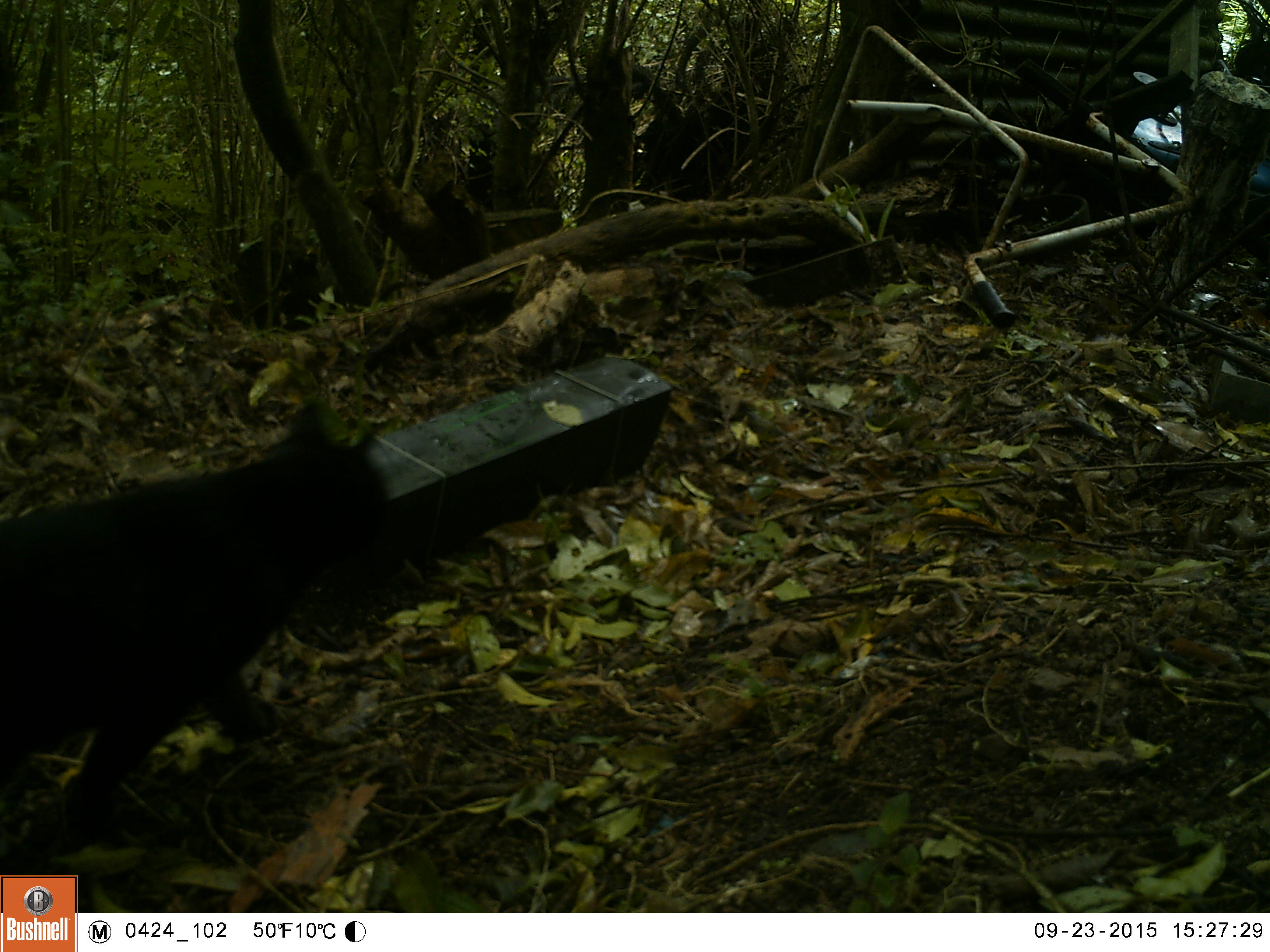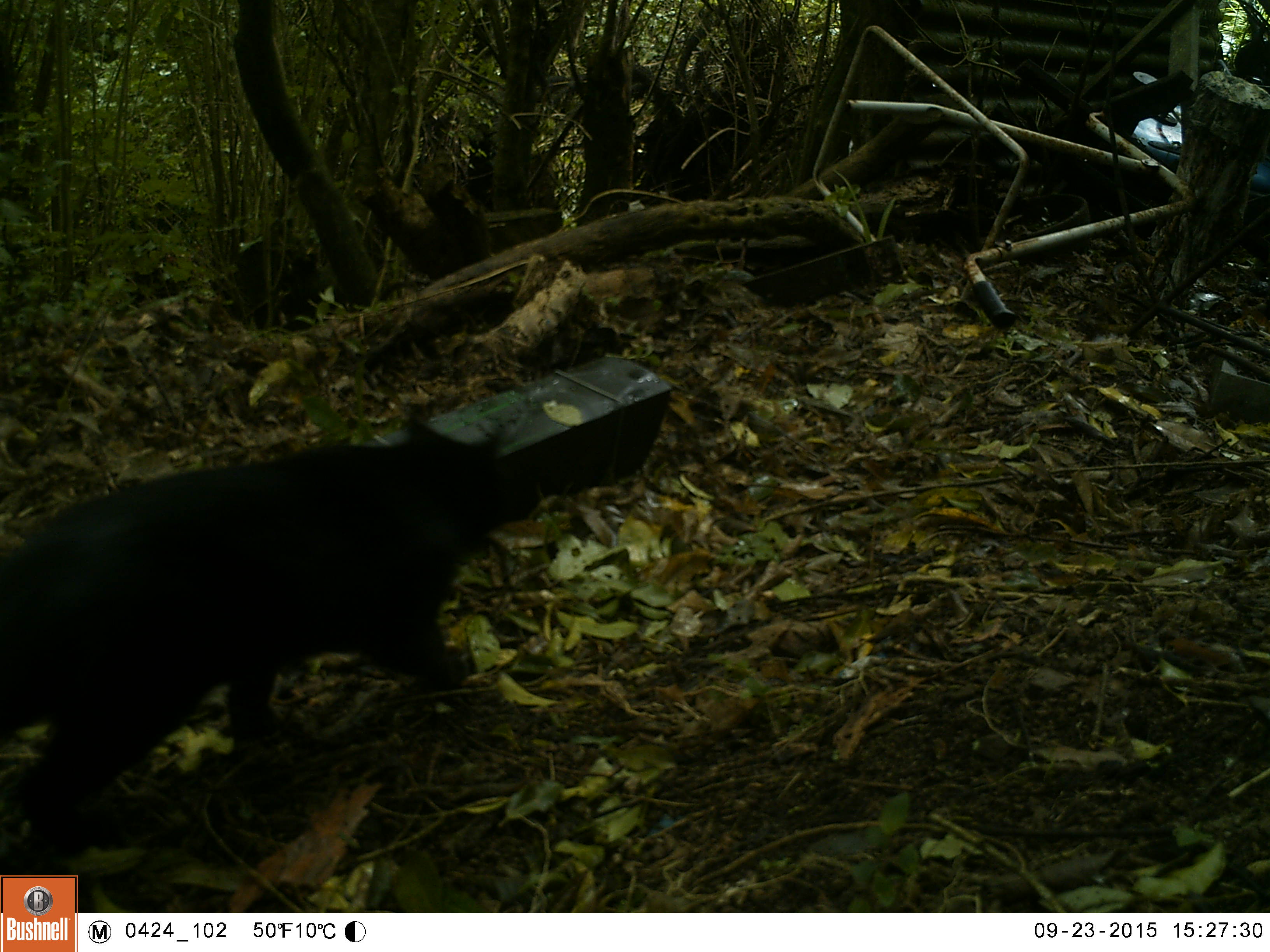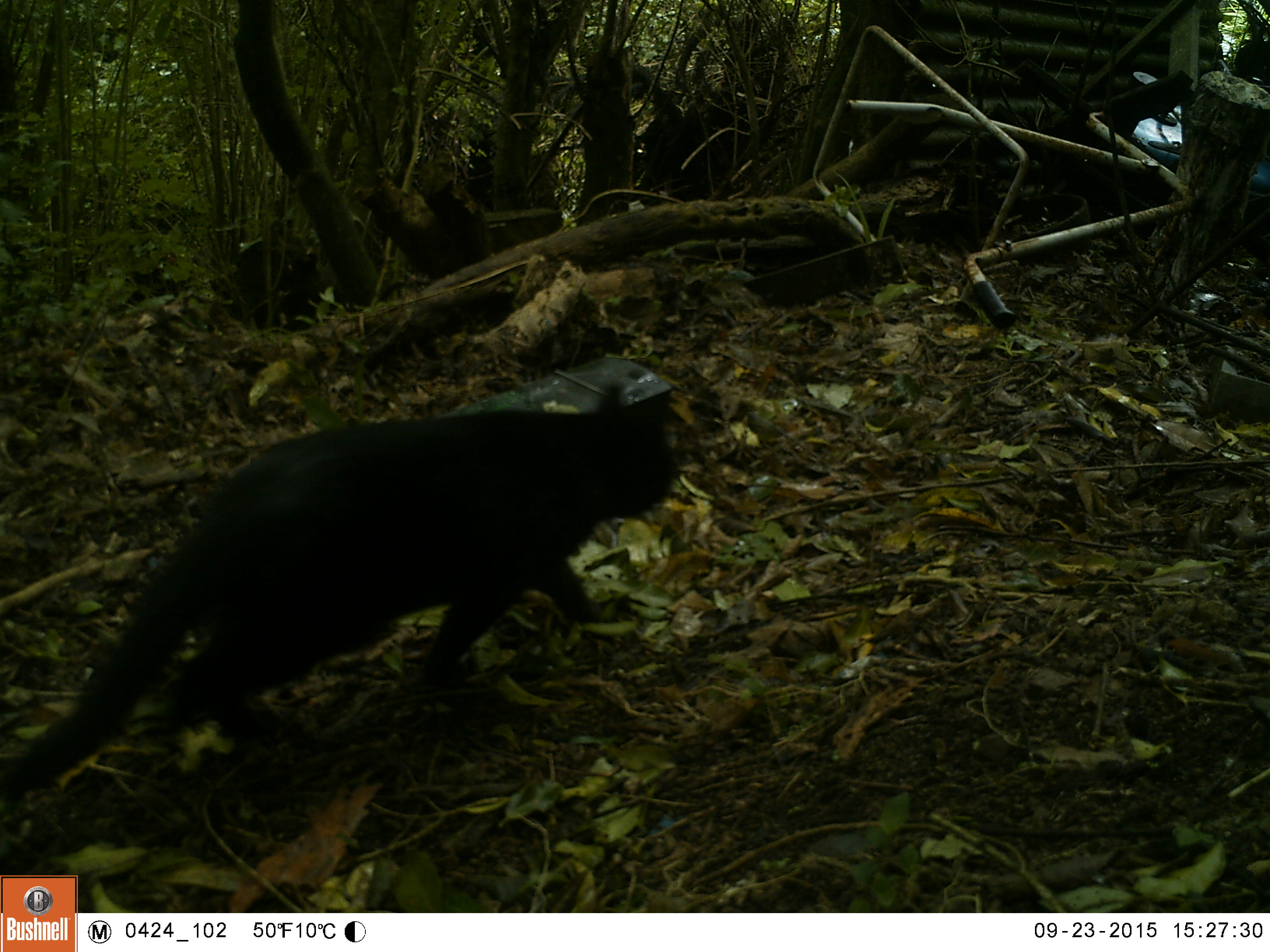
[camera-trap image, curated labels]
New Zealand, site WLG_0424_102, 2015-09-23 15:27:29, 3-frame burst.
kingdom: Animalia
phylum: Chordata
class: Mammalia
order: Carnivora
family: Felidae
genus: Felis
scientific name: Felis catus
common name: domestic cat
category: cat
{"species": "cat (domestic cat) (Felis catus)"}